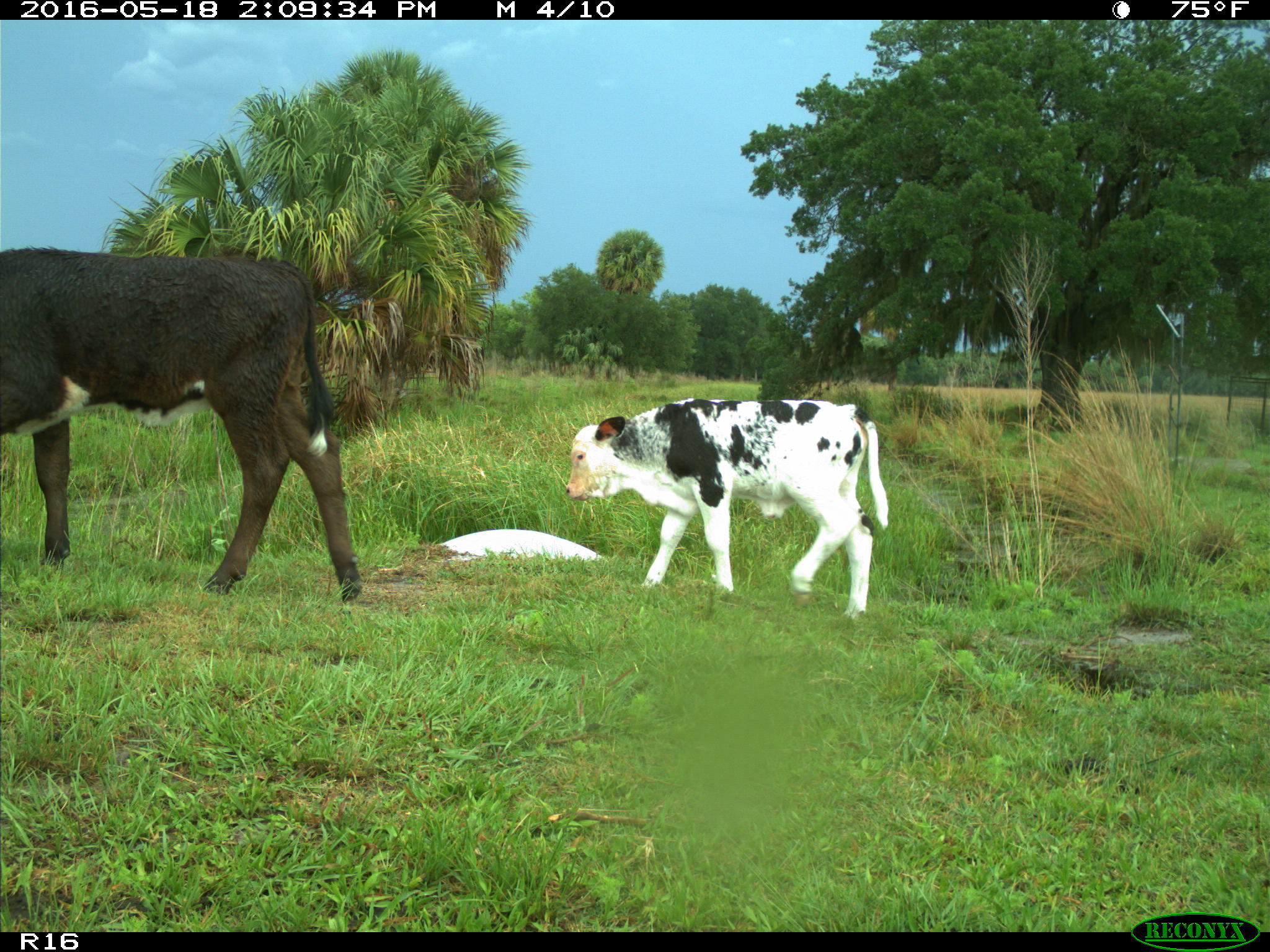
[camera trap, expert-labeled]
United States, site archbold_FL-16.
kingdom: Animalia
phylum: Chordata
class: Mammalia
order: Artiodactyla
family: Bovidae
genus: Bos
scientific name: Bos taurus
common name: domestic cow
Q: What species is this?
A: Bos taurus (domestic cow).